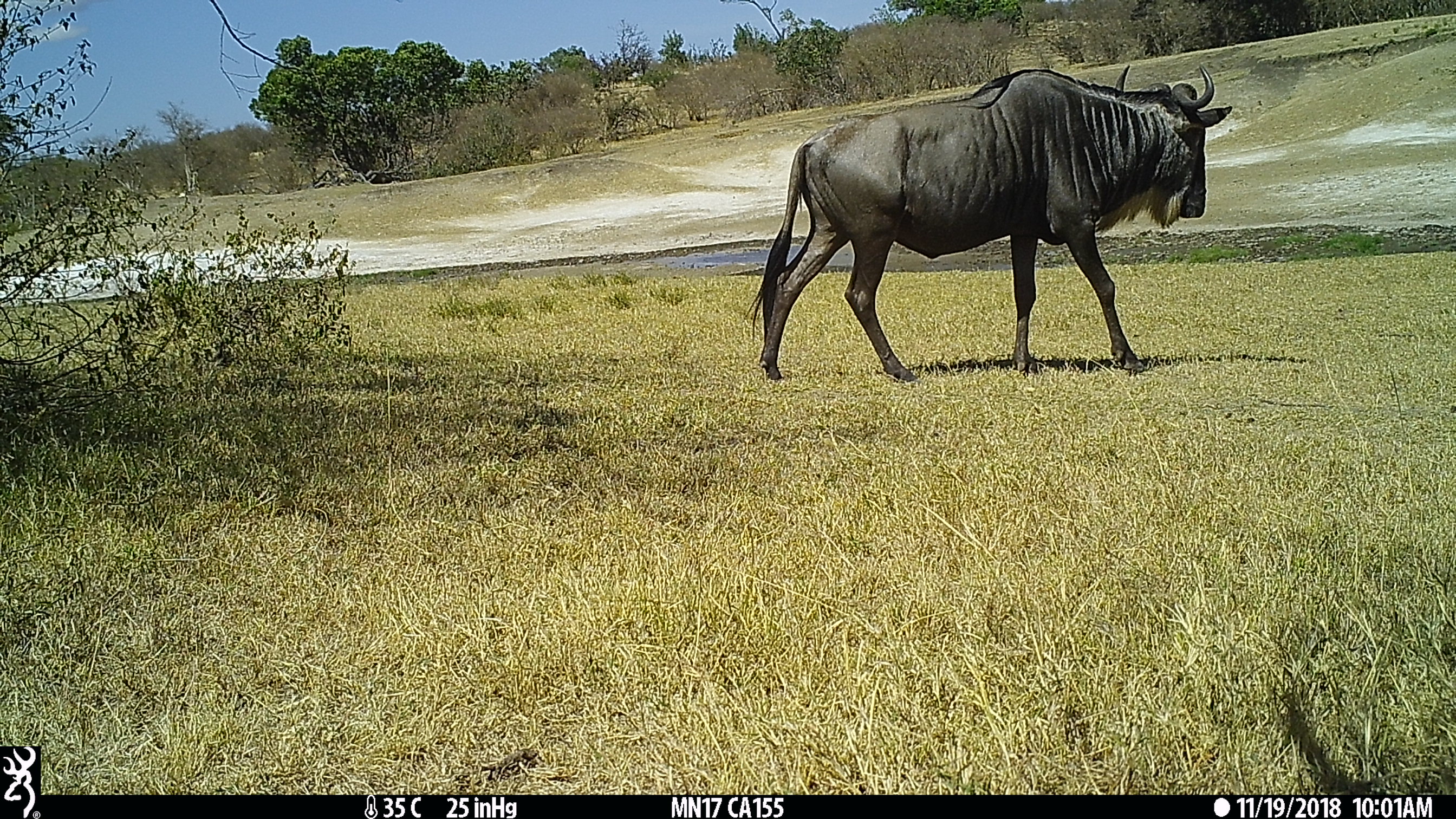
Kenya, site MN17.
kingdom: Animalia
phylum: Chordata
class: Mammalia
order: Artiodactyla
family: Bovidae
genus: Connochaetes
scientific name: Connochaetes taurinus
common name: blue wildebeest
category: wildebeest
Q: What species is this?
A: Wildebeest (blue wildebeest) (Connochaetes taurinus).